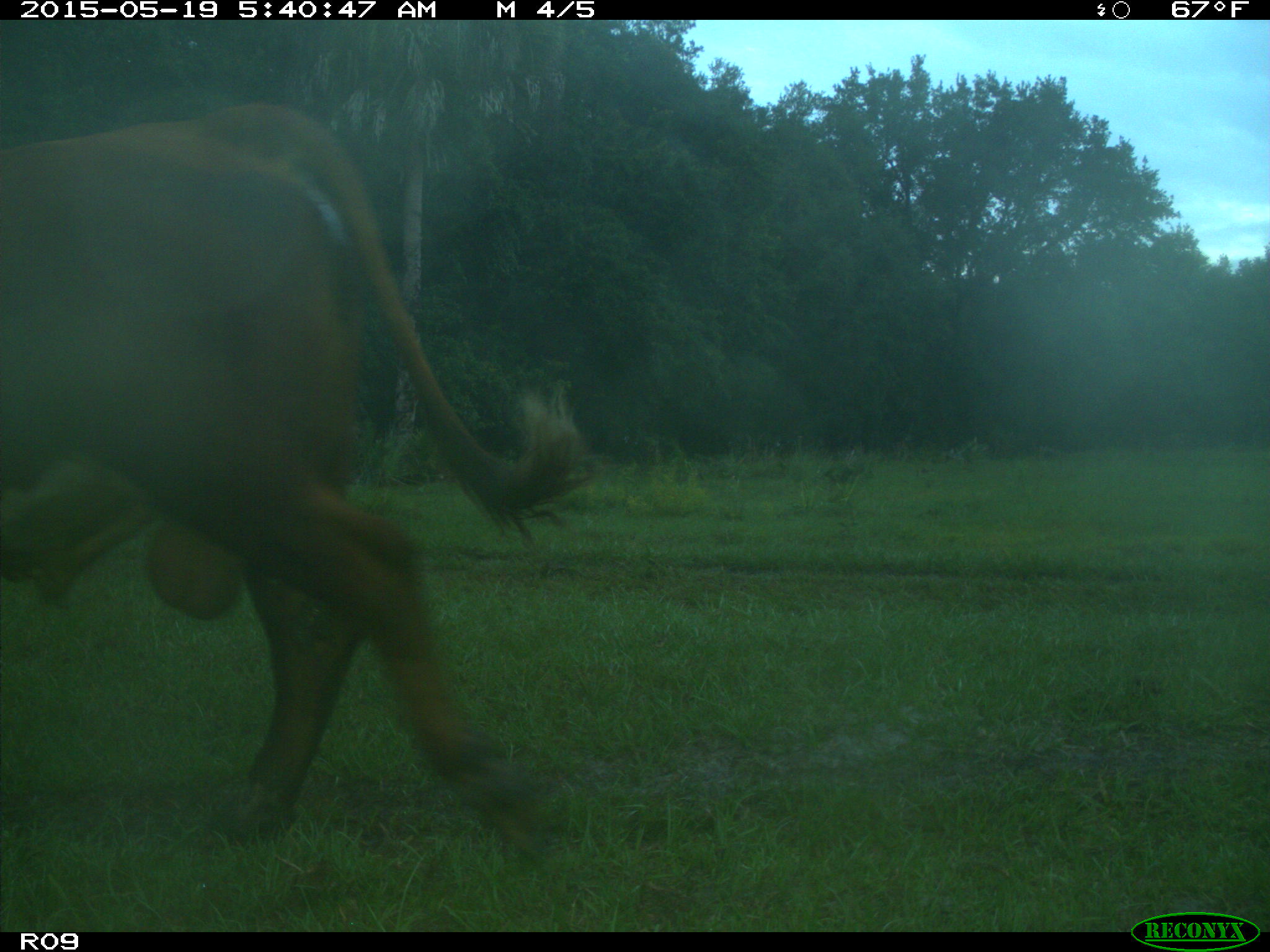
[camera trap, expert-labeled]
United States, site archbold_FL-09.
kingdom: Animalia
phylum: Chordata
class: Mammalia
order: Artiodactyla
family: Bovidae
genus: Bos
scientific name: Bos taurus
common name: domestic cow